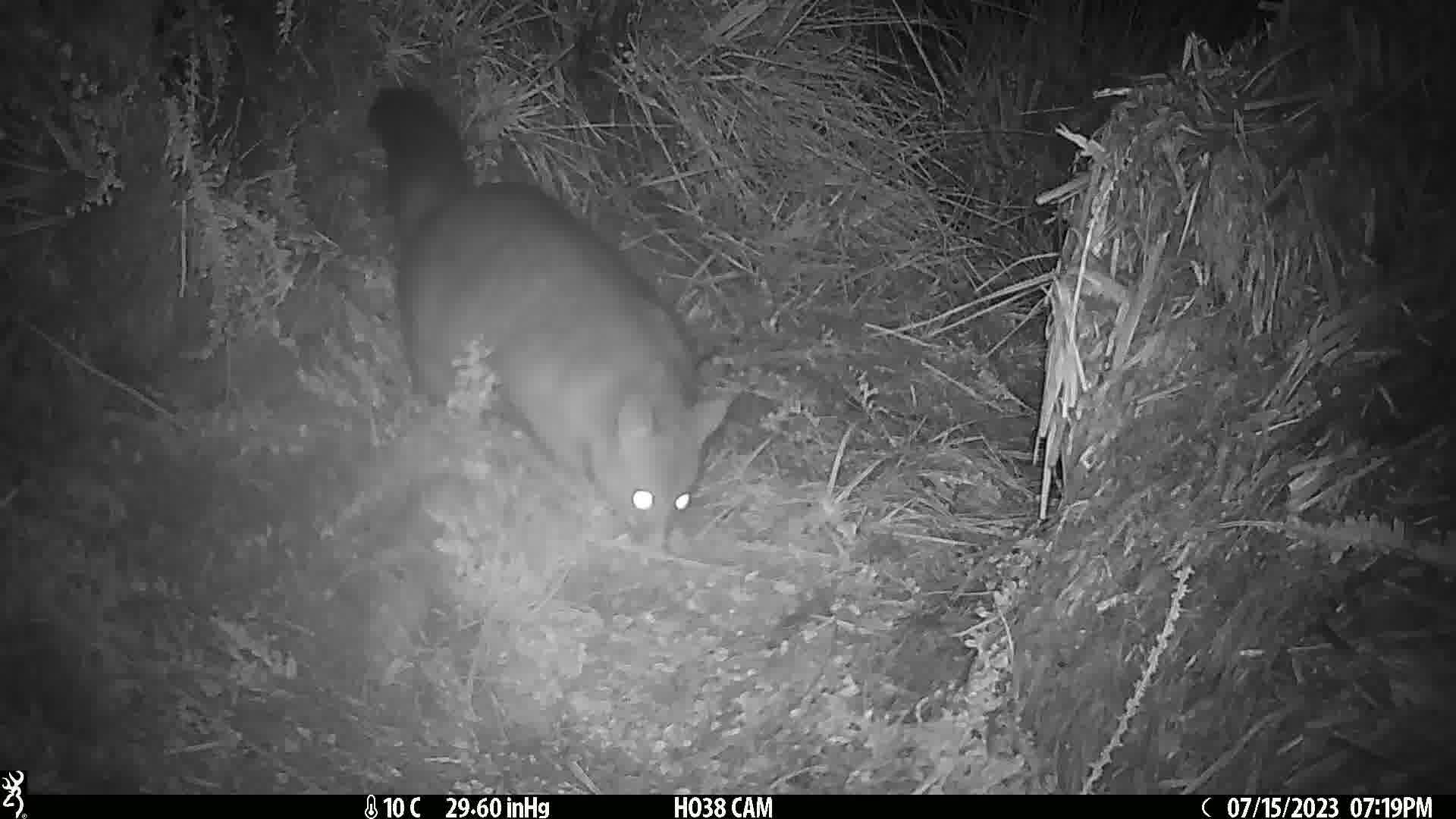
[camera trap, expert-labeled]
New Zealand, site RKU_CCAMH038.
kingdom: Animalia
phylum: Chordata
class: Mammalia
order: Diprotodontia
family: Phalangeridae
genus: Trichosurus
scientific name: Trichosurus vulpecula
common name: common brushtail possum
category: possum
Possum (common brushtail possum) (Trichosurus vulpecula).